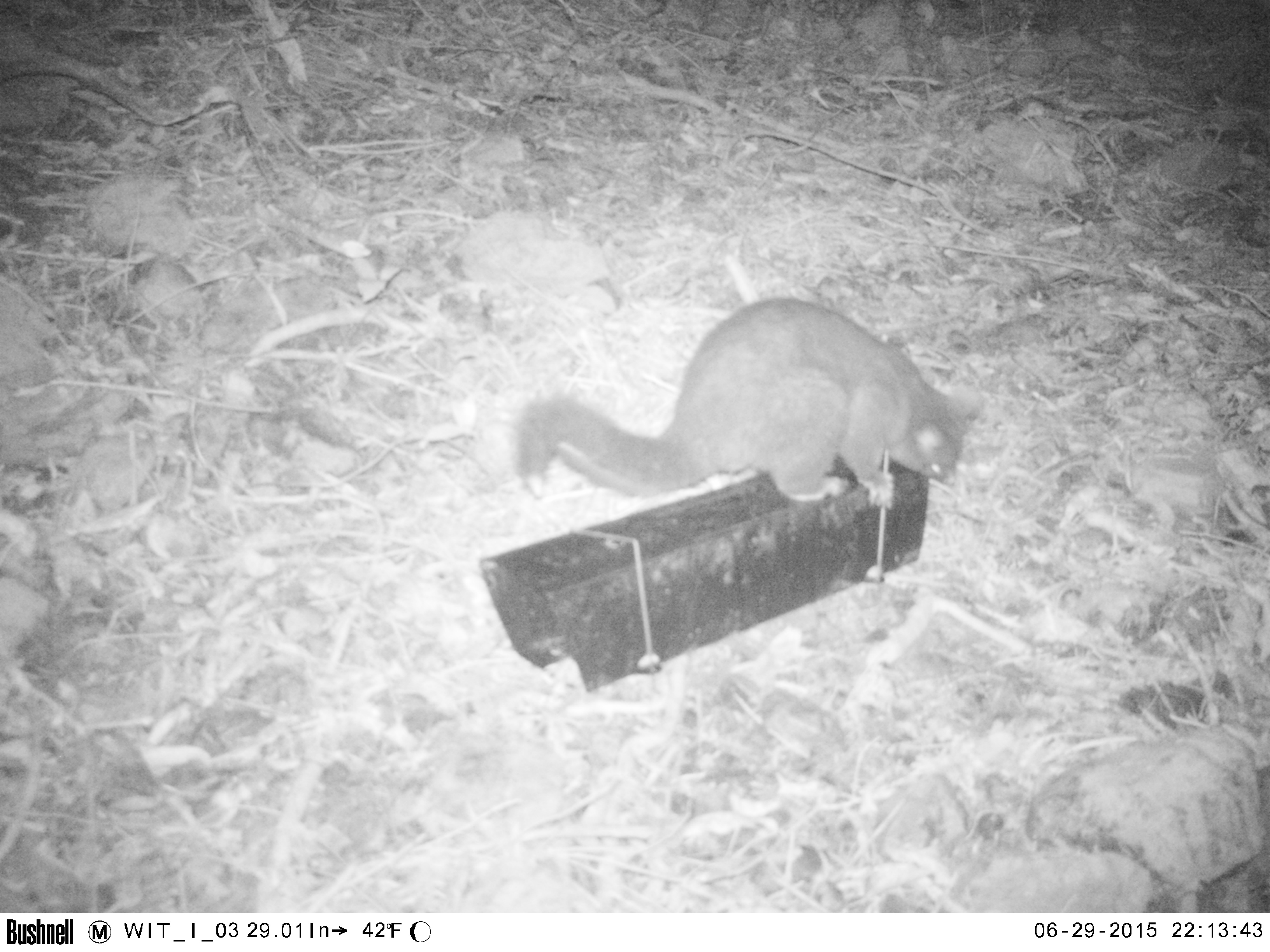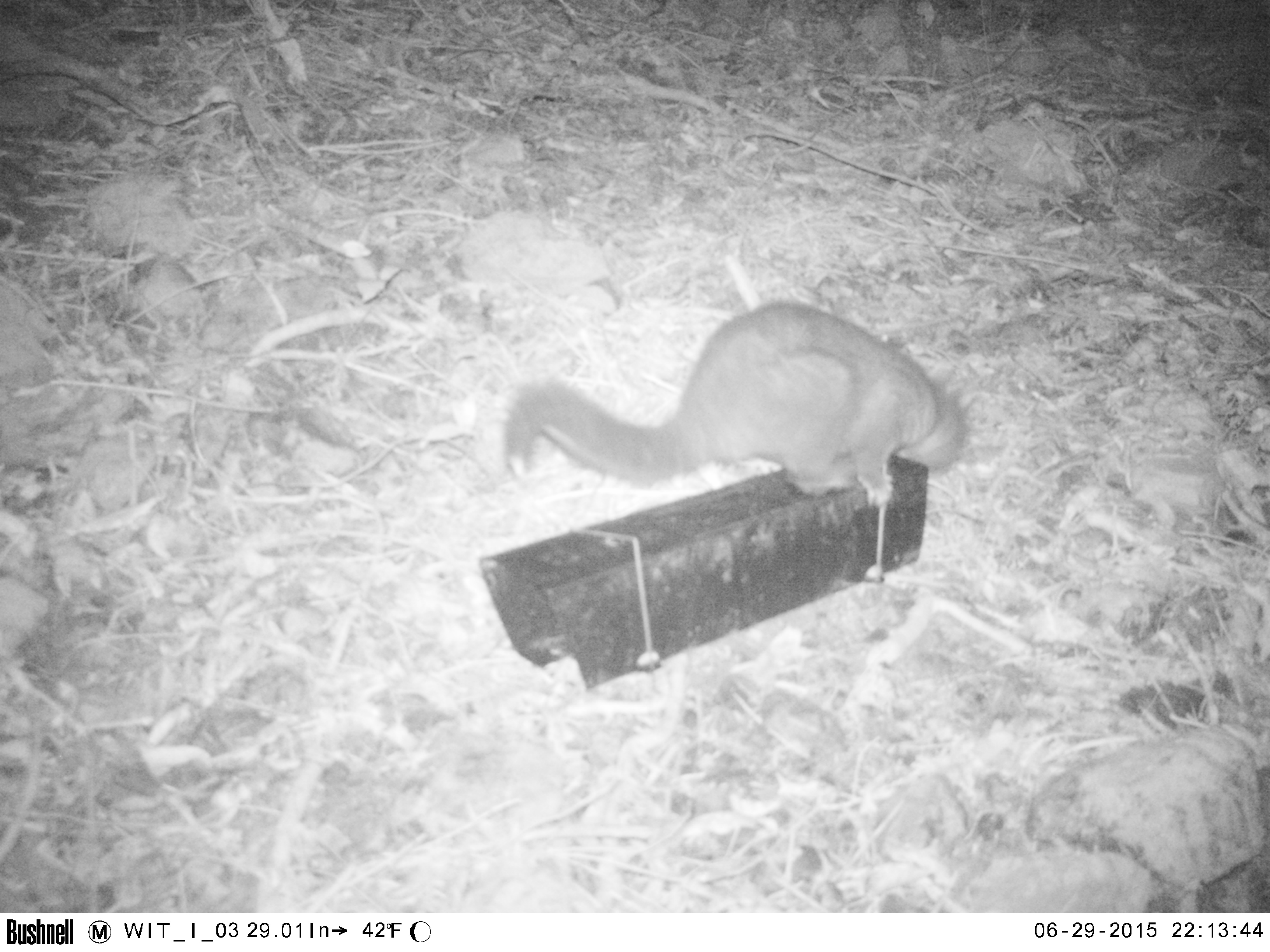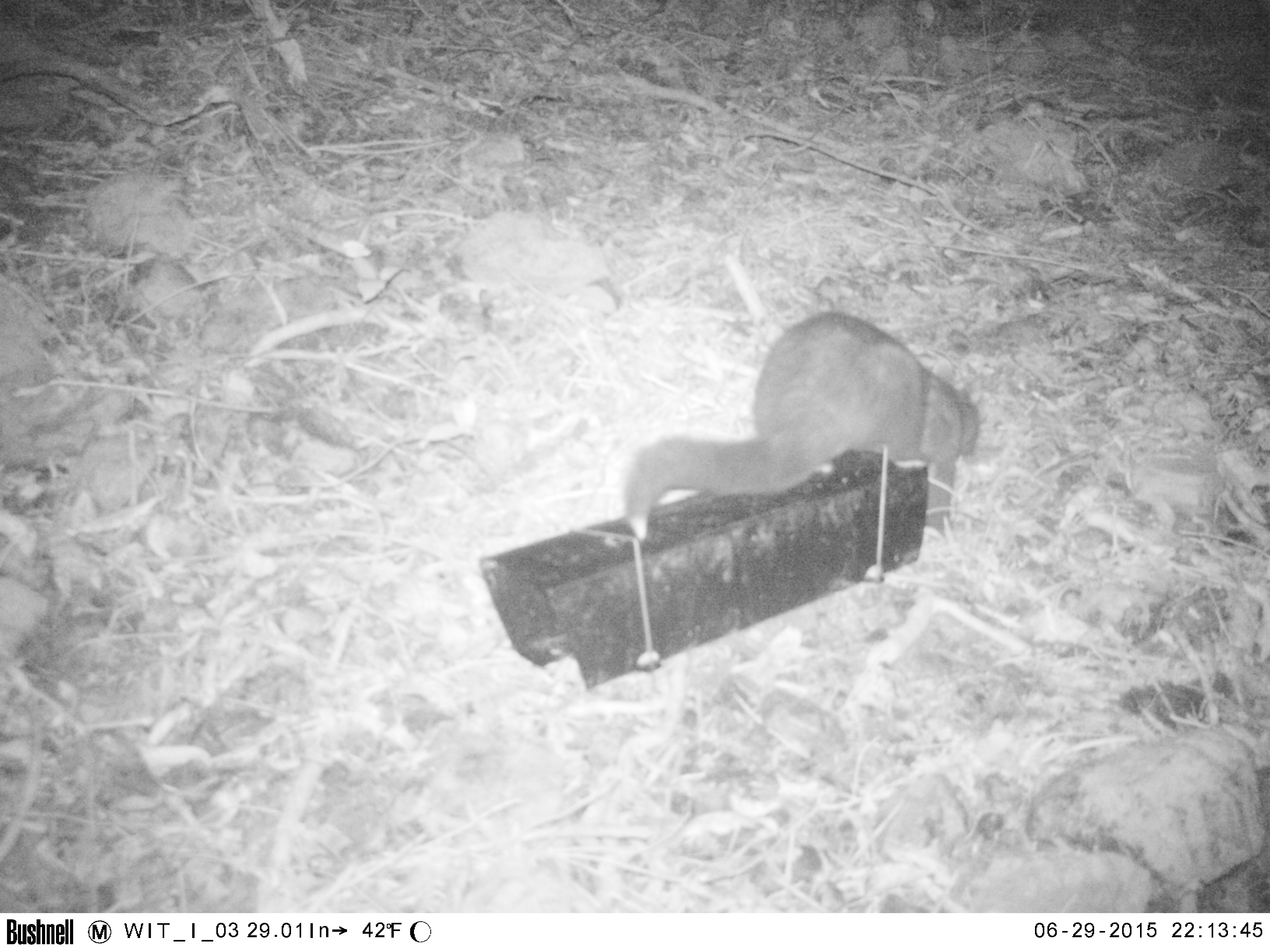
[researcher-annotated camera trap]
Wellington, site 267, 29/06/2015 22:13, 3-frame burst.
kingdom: Animalia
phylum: Chordata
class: Mammalia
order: Didelphimorphia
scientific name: Didelphimorphia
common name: possum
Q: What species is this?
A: Possum (Didelphimorphia).